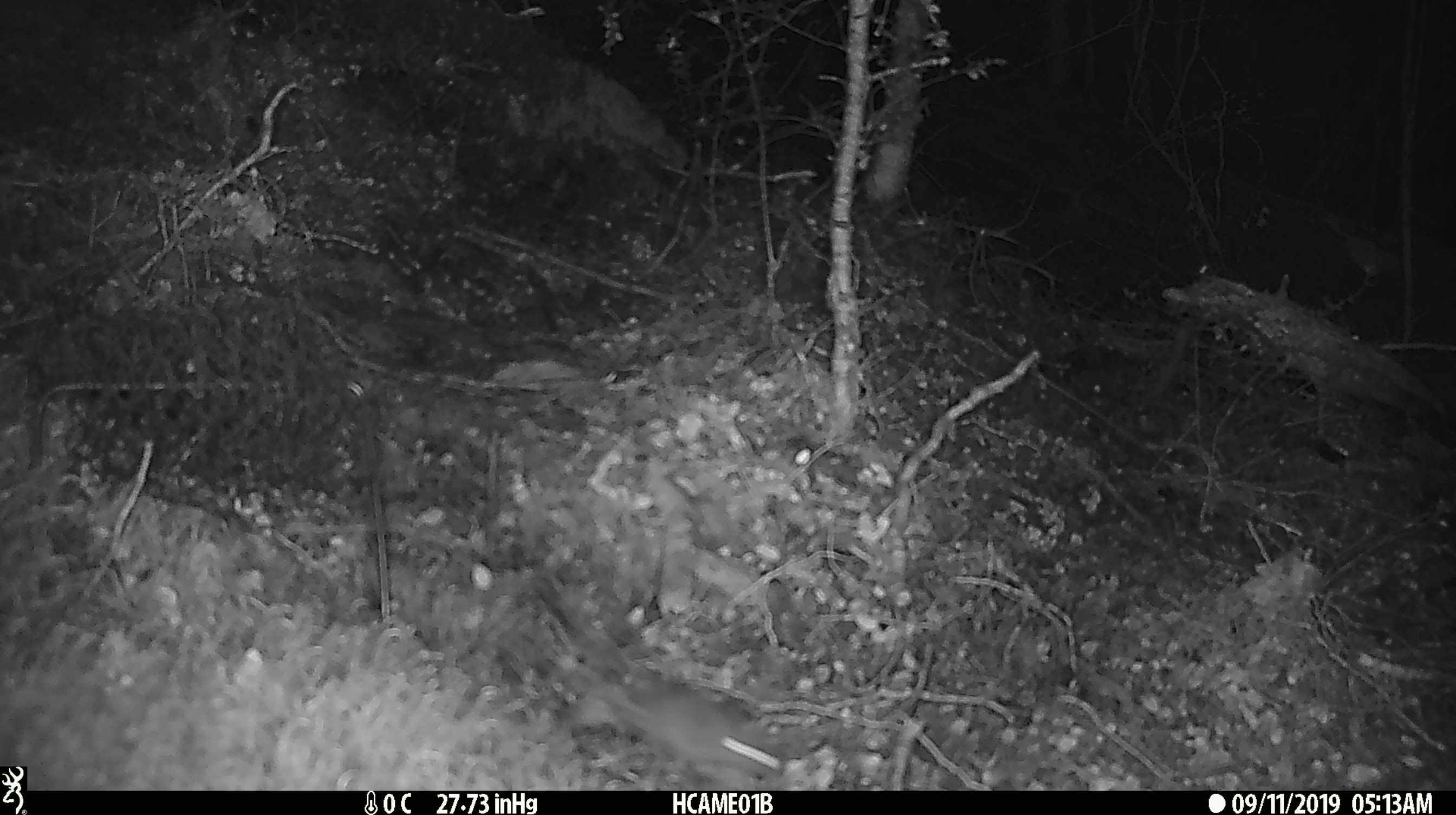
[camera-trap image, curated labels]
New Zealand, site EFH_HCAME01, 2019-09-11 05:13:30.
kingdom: Animalia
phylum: Chordata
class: Mammalia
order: Rodentia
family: Muridae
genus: Mus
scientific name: Mus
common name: mouse